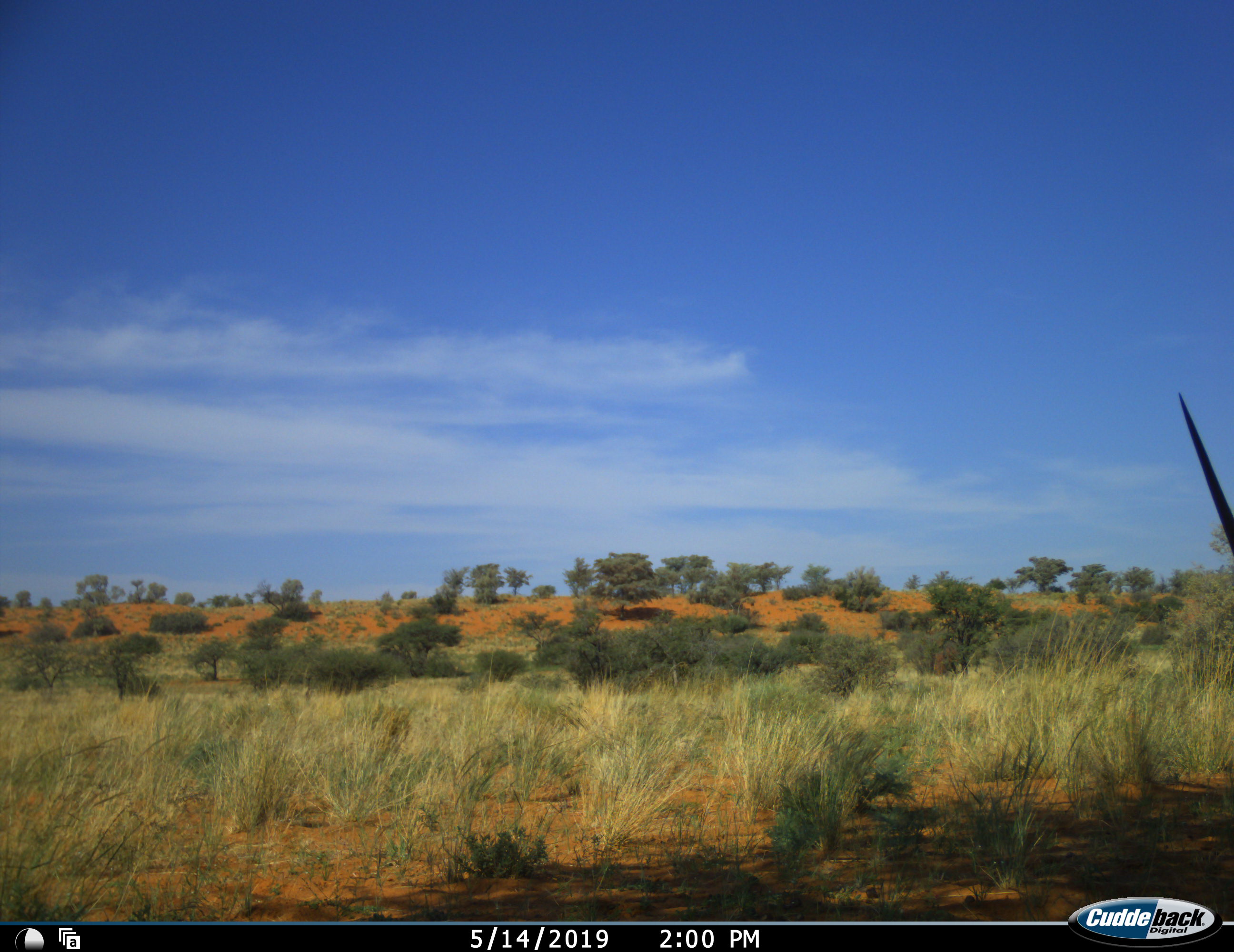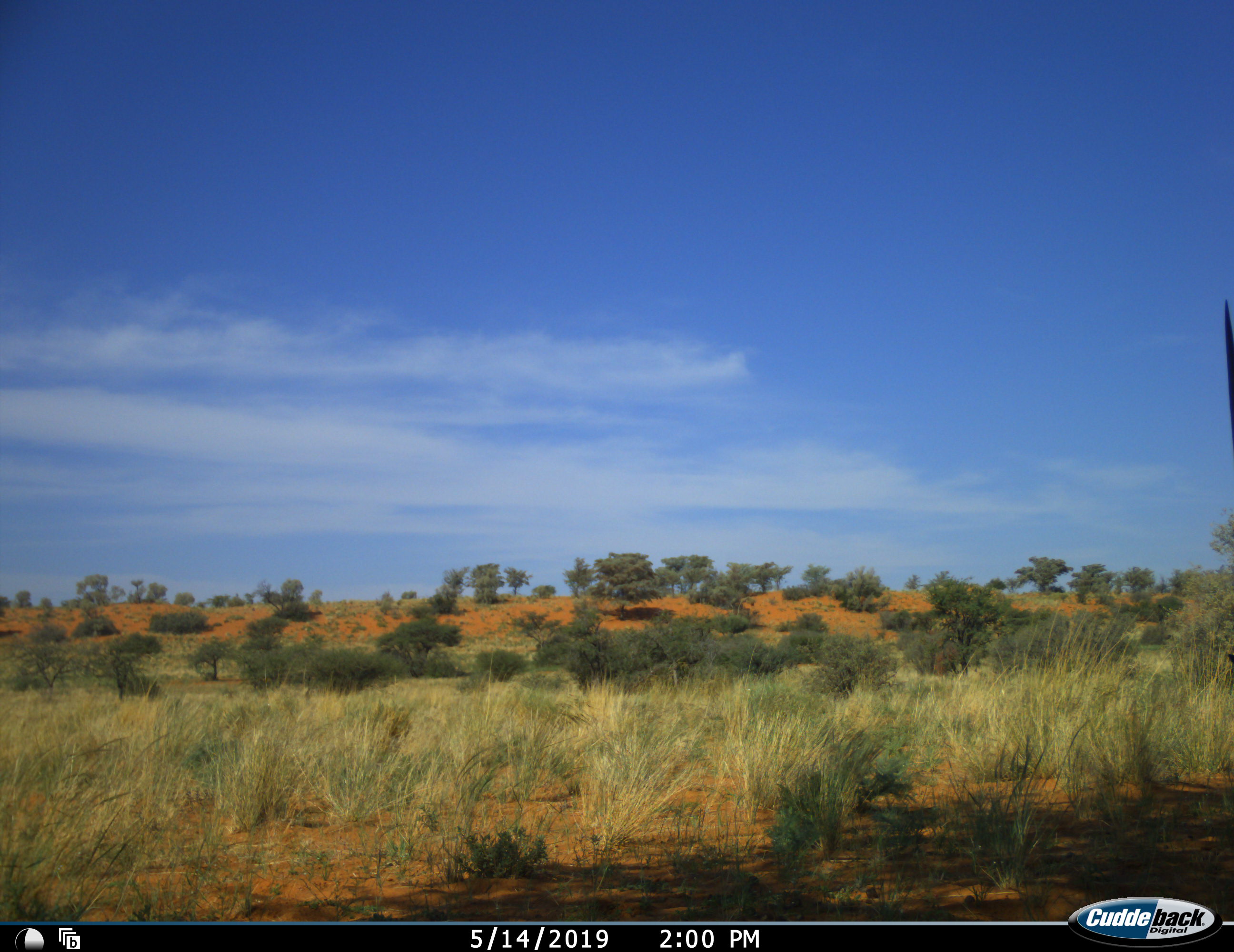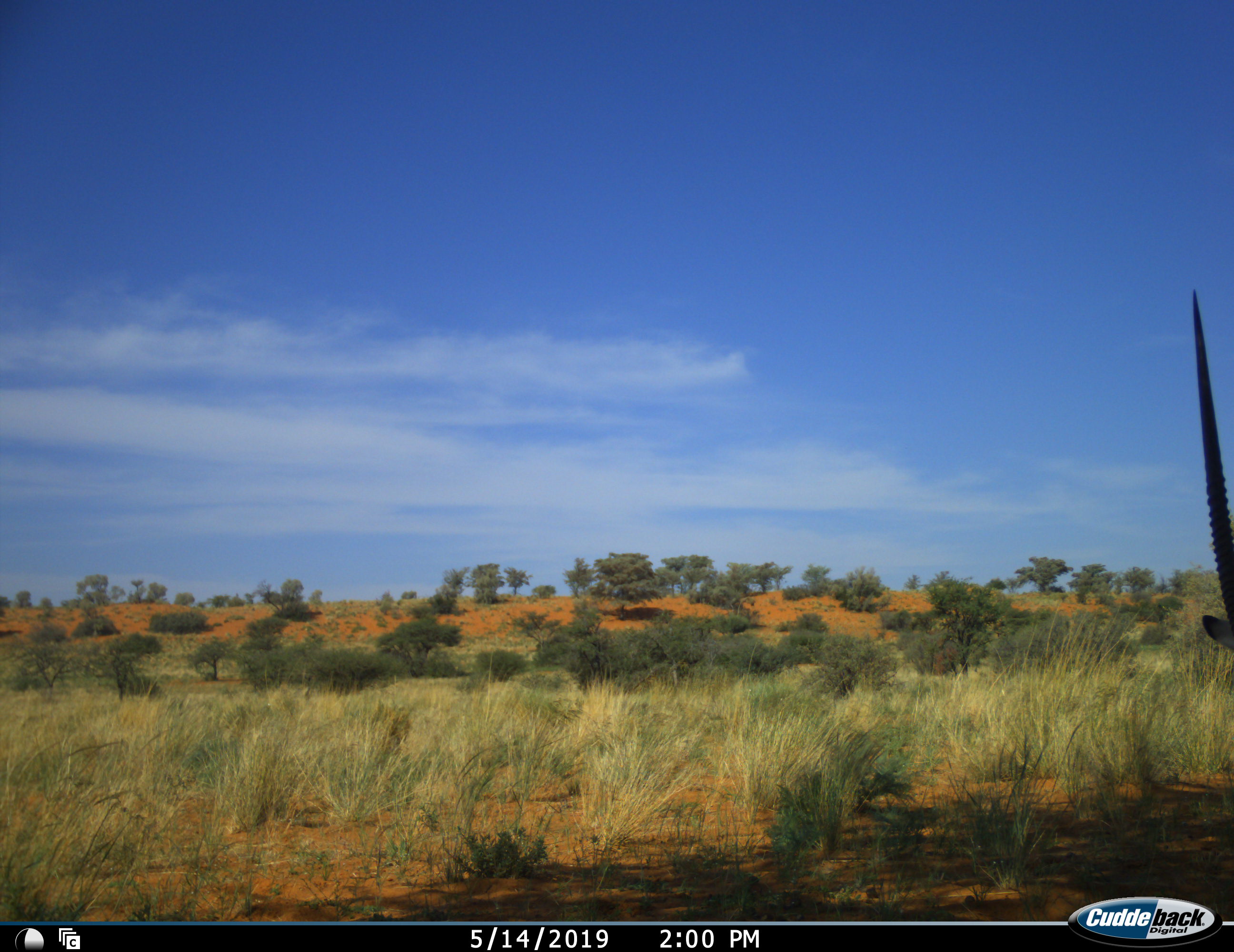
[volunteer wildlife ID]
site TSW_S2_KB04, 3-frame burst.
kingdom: Animalia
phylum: Chordata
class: Mammalia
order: Artiodactyla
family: Bovidae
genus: Oryx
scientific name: Oryx gazella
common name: gemsbok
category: oryx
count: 1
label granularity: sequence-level